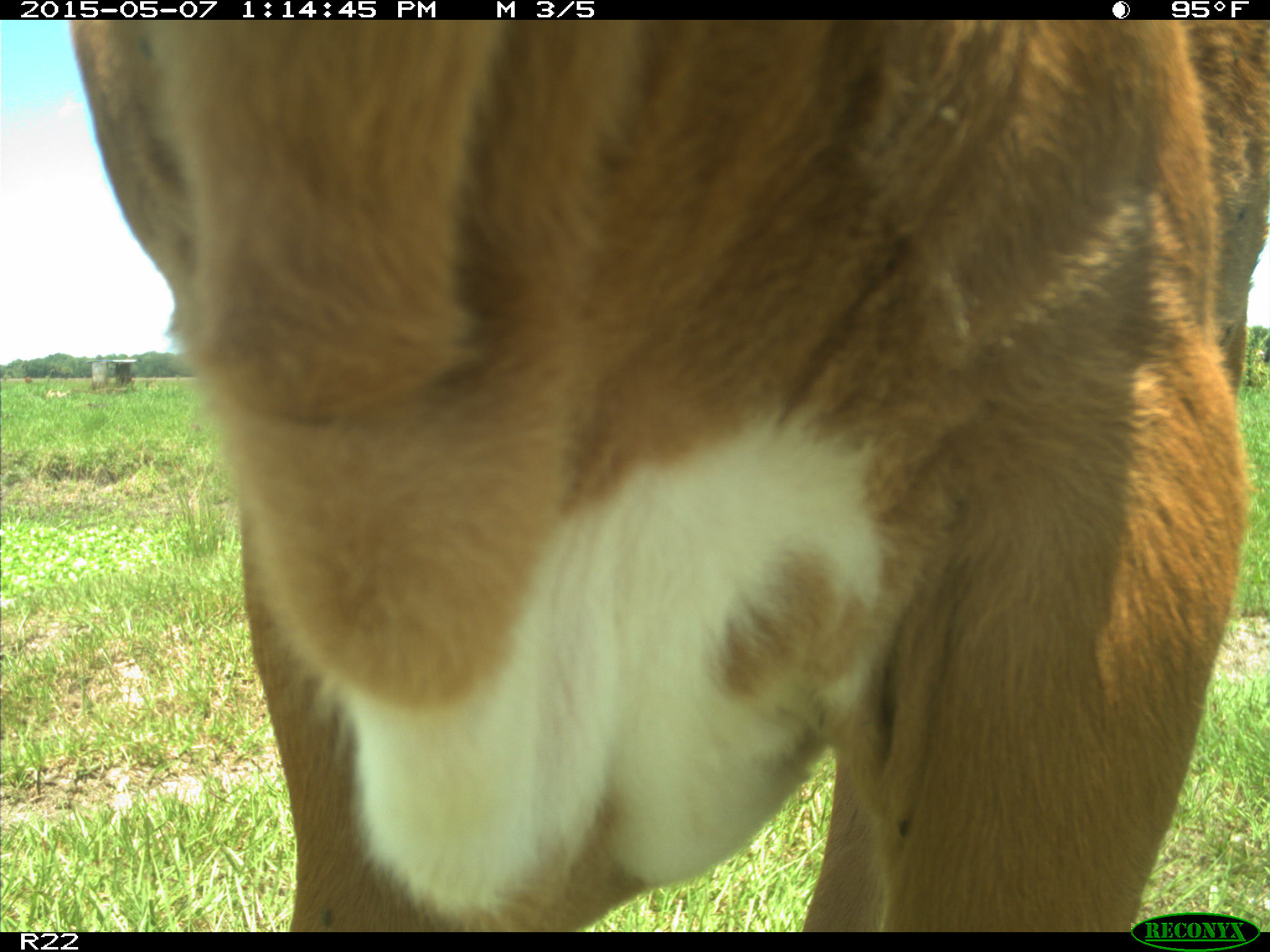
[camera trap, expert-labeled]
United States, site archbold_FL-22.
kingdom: Animalia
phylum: Chordata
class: Mammalia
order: Artiodactyla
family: Bovidae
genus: Bos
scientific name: Bos taurus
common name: domestic cow